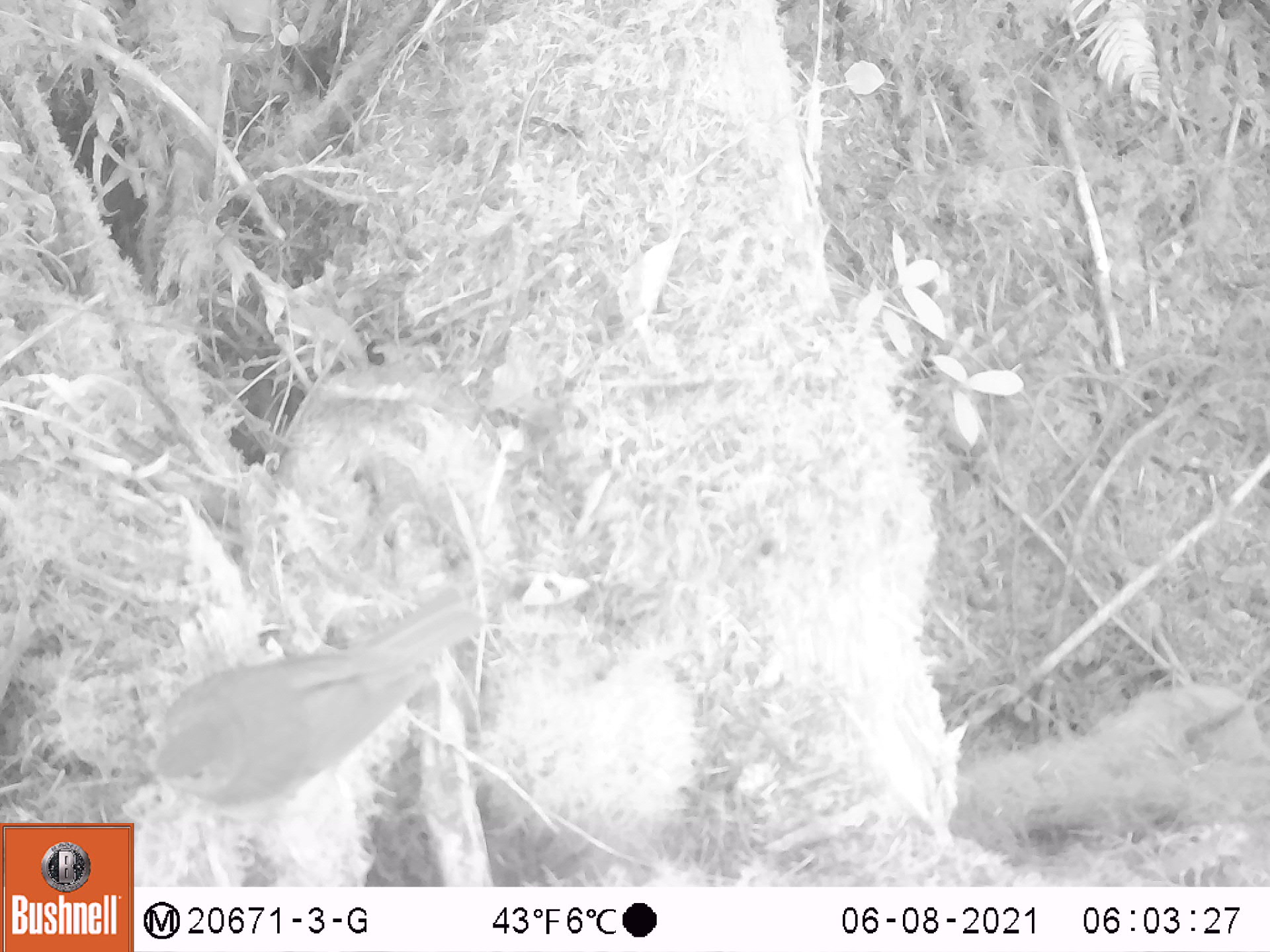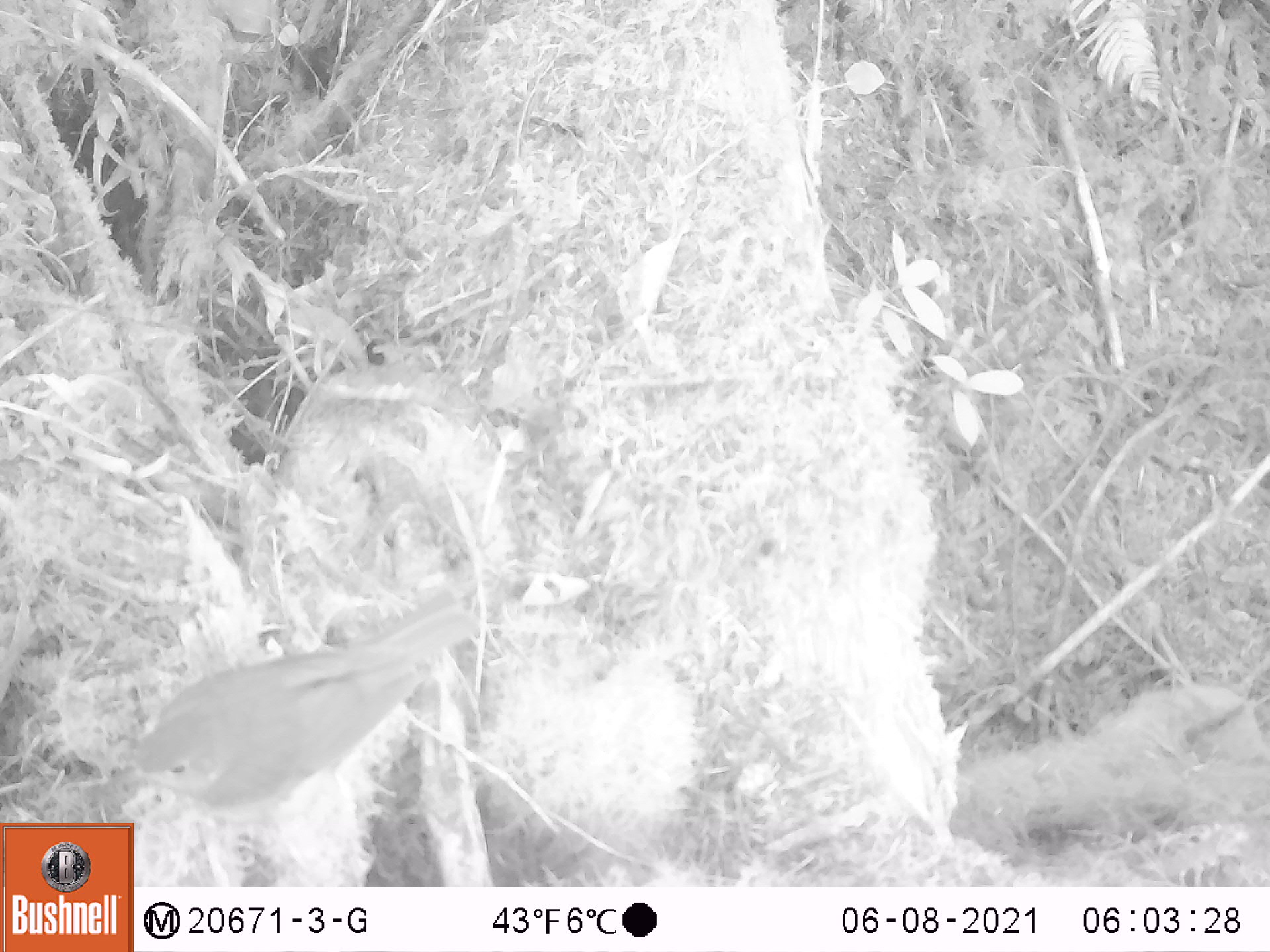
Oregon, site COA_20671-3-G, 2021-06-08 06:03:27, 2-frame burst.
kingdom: Animalia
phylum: Chordata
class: Aves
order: Passeriformes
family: Turdidae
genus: Catharus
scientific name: Catharus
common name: brown thrushes and nightingale-thrushes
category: catharus species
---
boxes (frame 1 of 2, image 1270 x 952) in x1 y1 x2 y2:
catharus species: 101 566 512 821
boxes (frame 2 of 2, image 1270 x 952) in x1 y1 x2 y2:
catharus species: 85 569 510 822